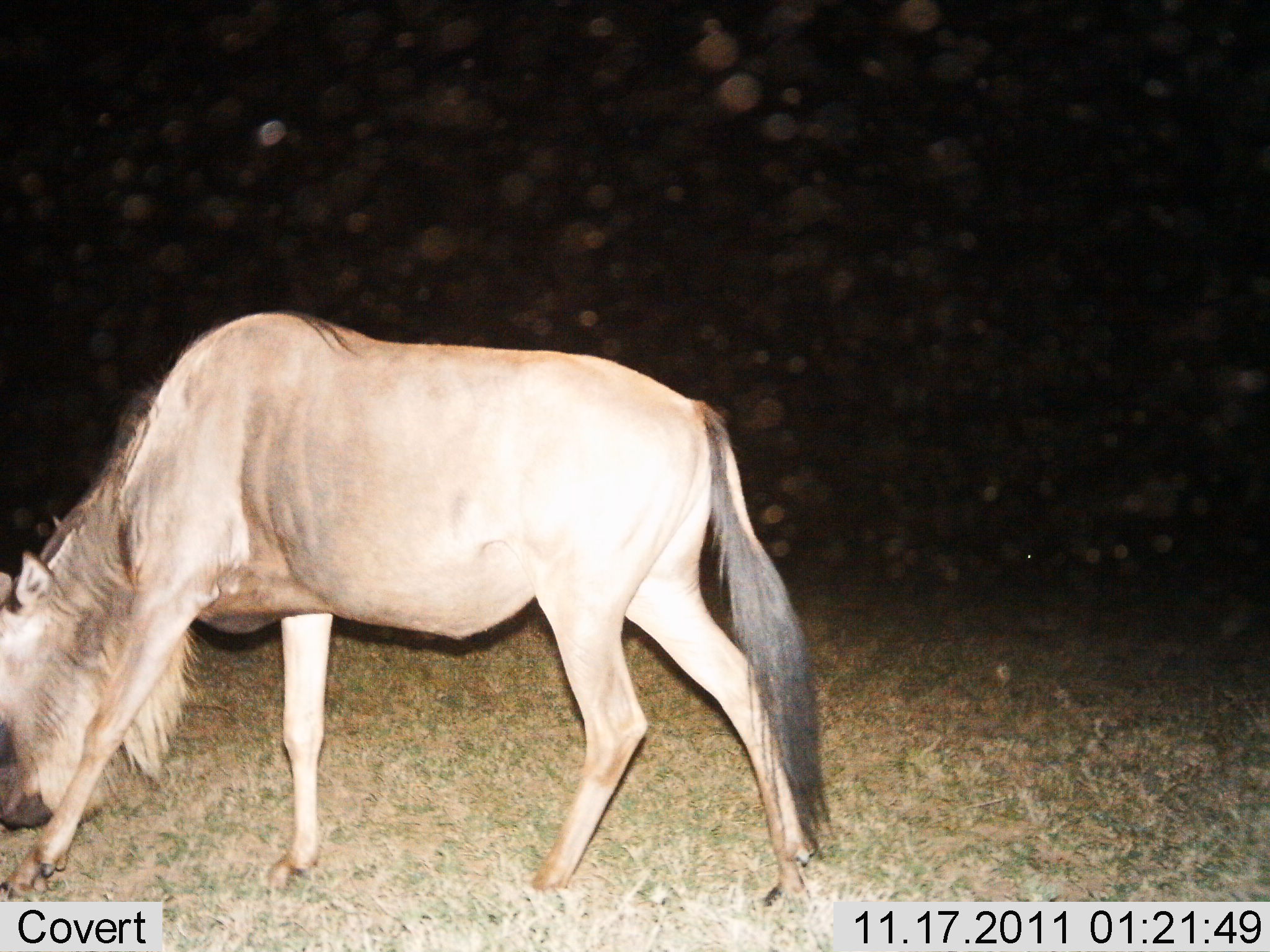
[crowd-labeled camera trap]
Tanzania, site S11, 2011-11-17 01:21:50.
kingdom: Animalia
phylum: Chordata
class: Mammalia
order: Artiodactyla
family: Bovidae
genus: Connochaetes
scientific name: Connochaetes taurinus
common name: blue wildebeest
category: wildebeest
Wildebeest (blue wildebeest) (Connochaetes taurinus), count 1. Behavior (volunteer vote fractions): standing 13%, resting 0%, moving 7%, interacting 0%. Young present (vote fraction): 0%. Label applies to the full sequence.